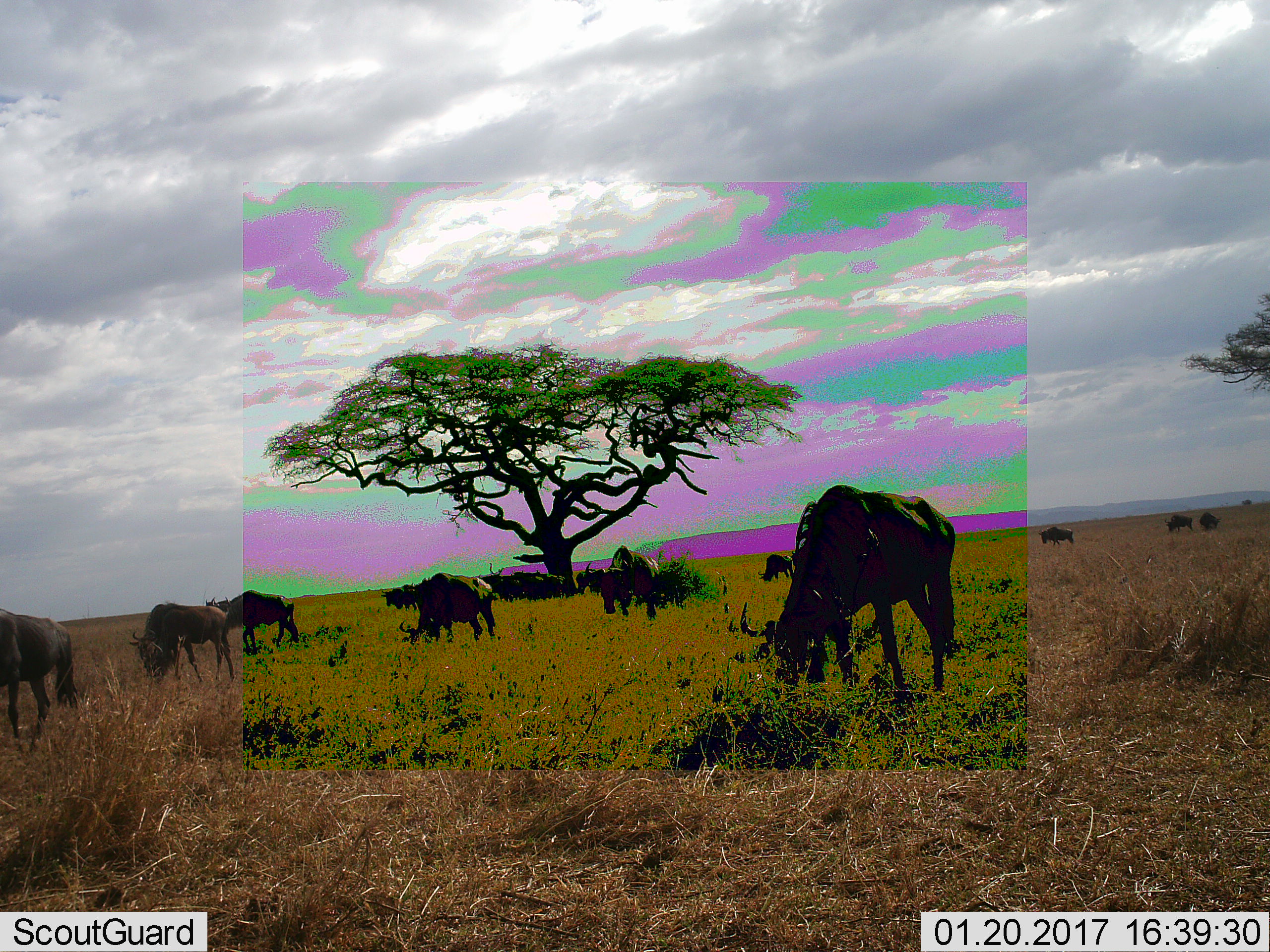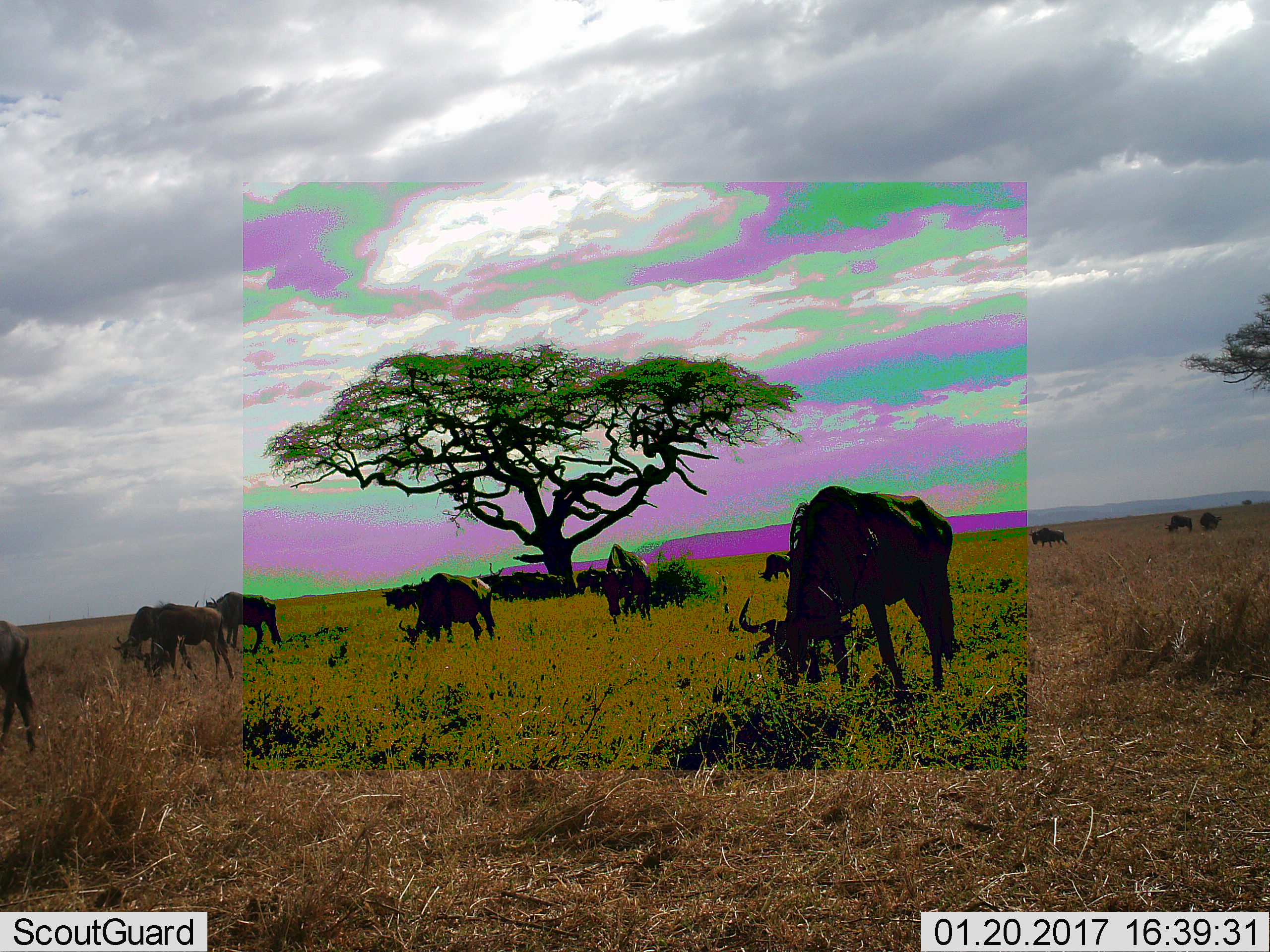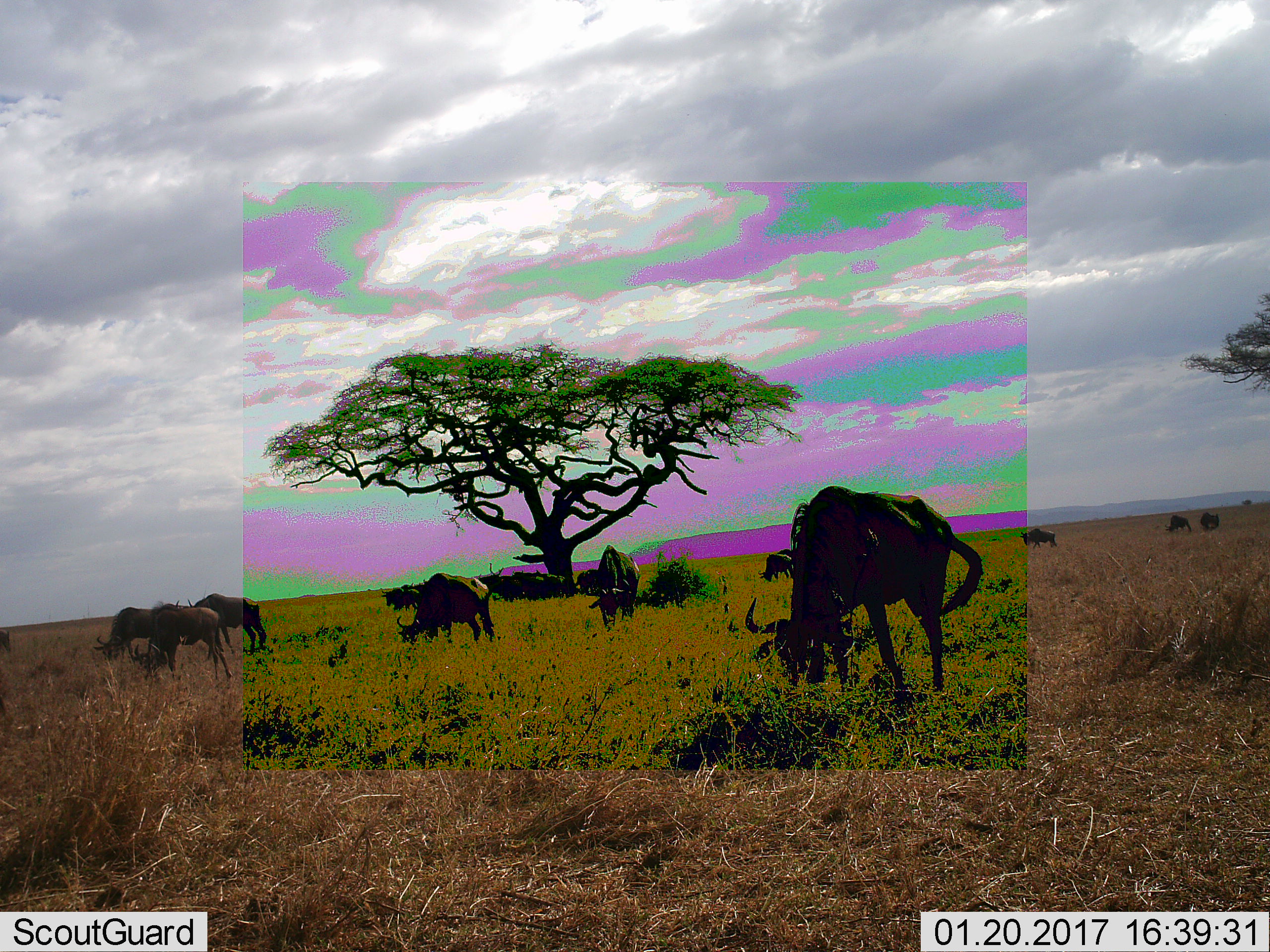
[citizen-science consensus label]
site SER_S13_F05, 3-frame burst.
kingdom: Animalia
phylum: Chordata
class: Mammalia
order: Artiodactyla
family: Bovidae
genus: Connochaetes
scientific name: Connochaetes taurinus taurinus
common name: blue wildebeest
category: wildebeestblue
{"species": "wildebeestblue (blue wildebeest) (Connochaetes taurinus taurinus)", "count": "11-50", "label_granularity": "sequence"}